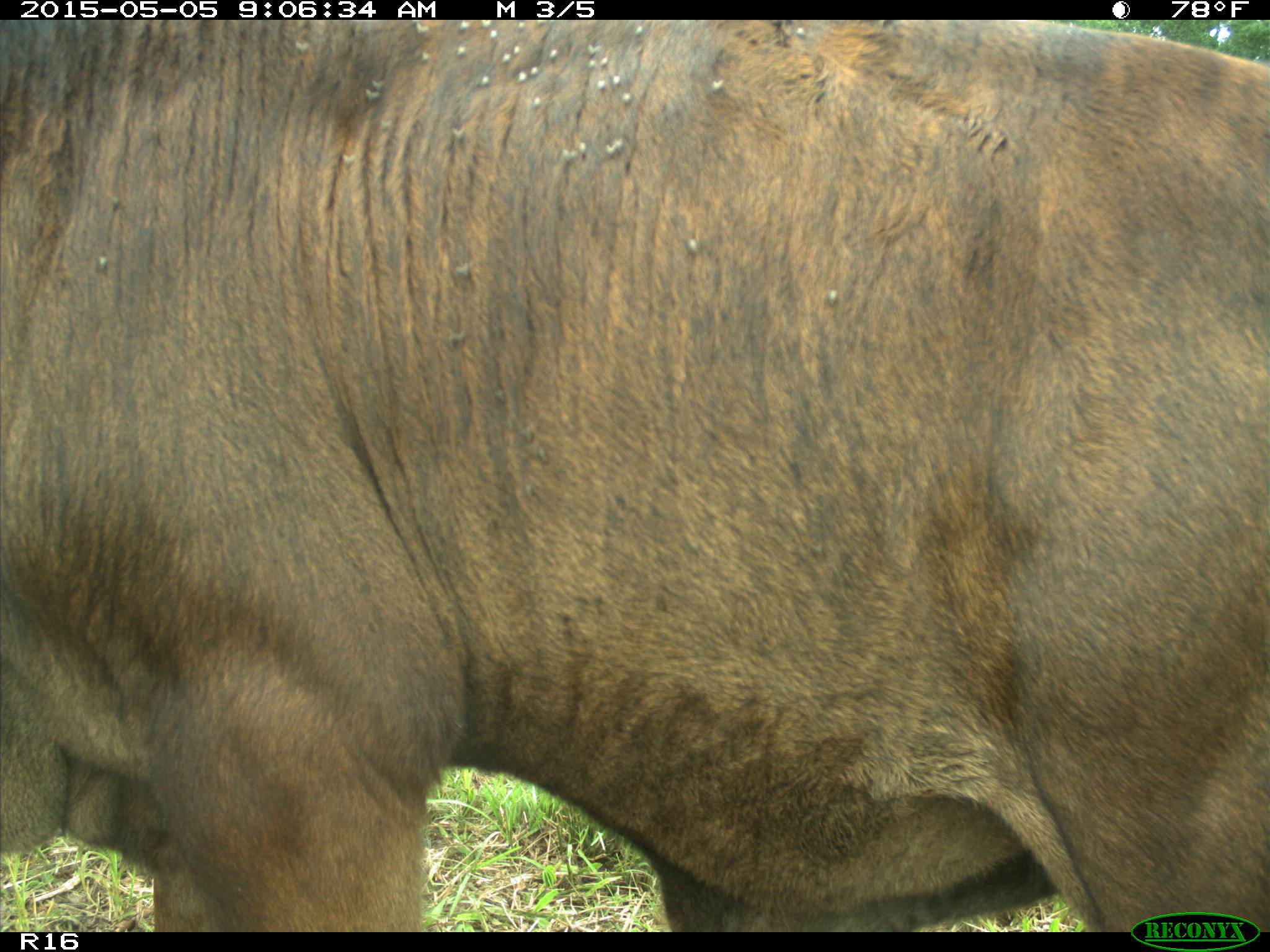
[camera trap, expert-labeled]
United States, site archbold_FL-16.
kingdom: Animalia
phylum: Chordata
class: Mammalia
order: Artiodactyla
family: Bovidae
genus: Bos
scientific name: Bos taurus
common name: domestic cow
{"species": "Bos taurus (domestic cow)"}